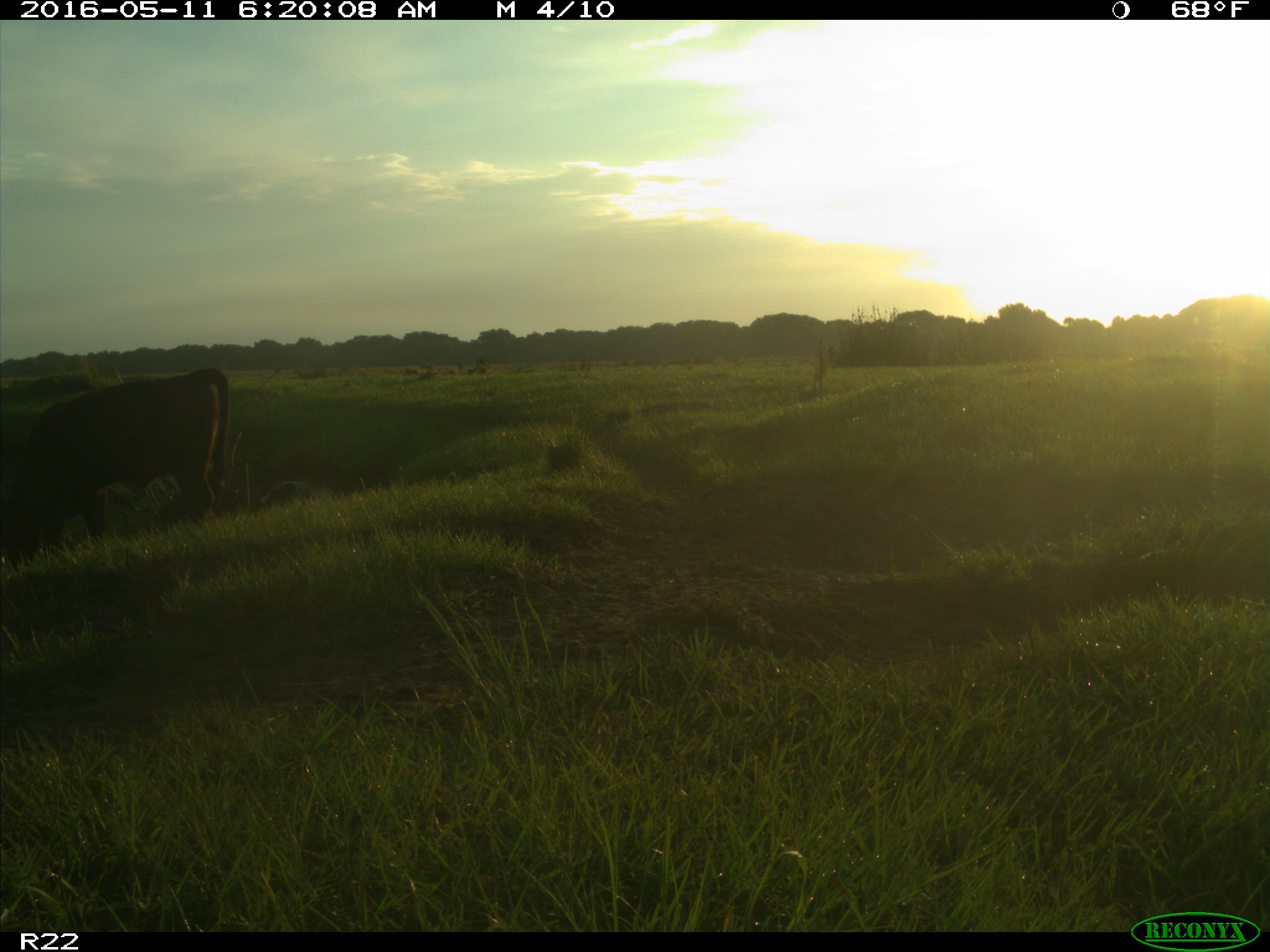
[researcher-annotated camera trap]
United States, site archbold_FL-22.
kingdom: Animalia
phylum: Chordata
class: Mammalia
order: Artiodactyla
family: Bovidae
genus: Bos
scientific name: Bos taurus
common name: domestic cow